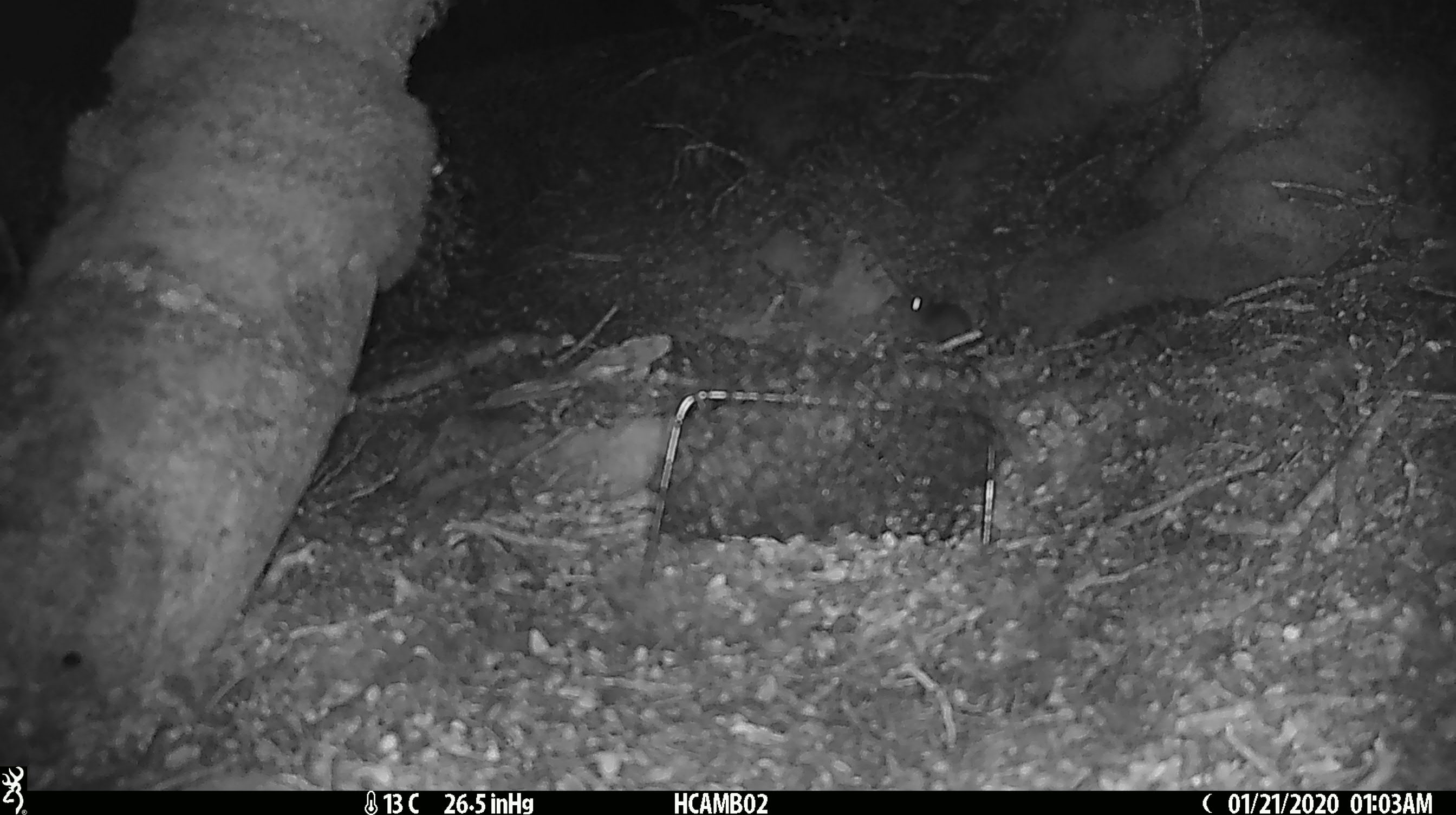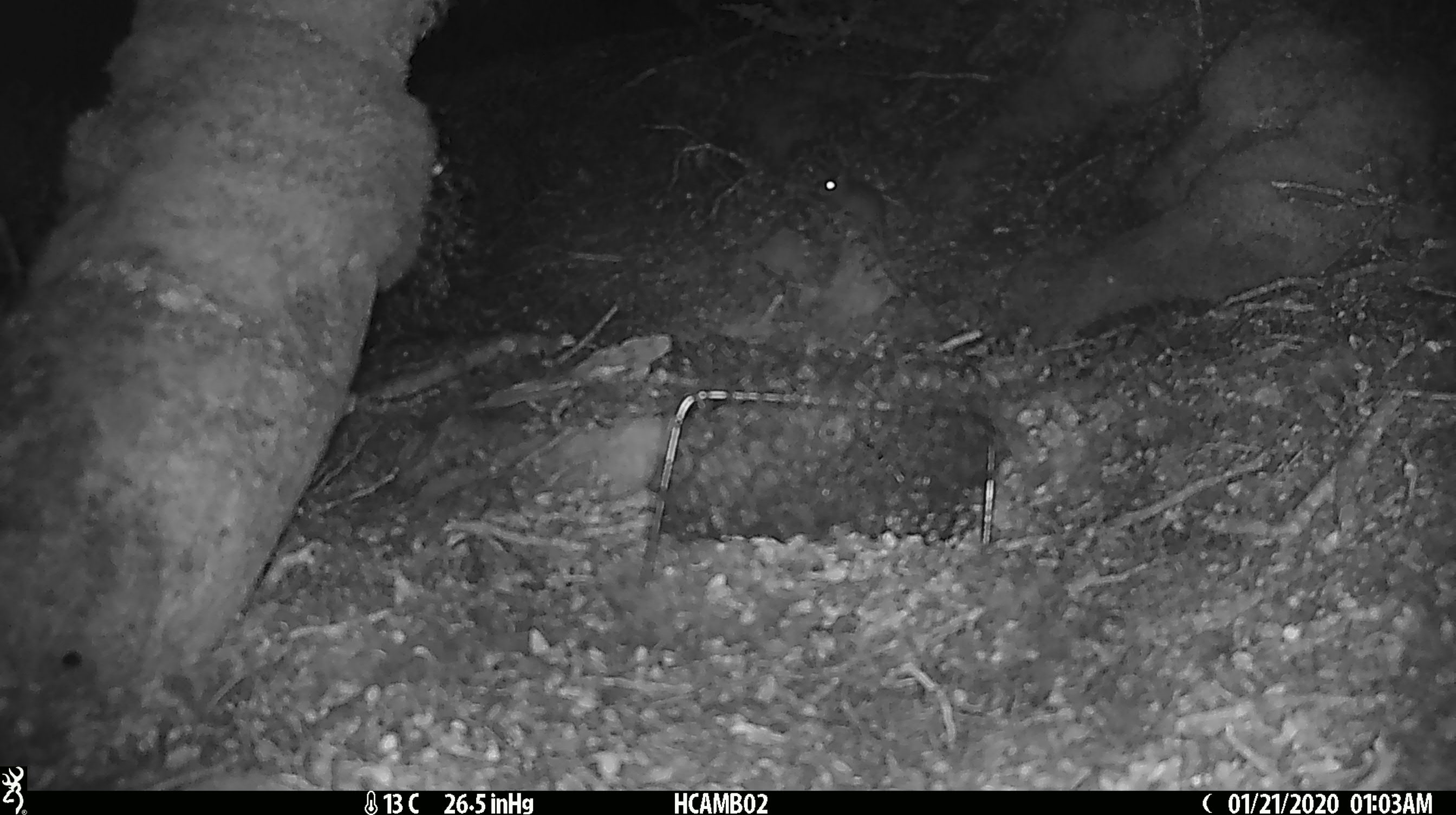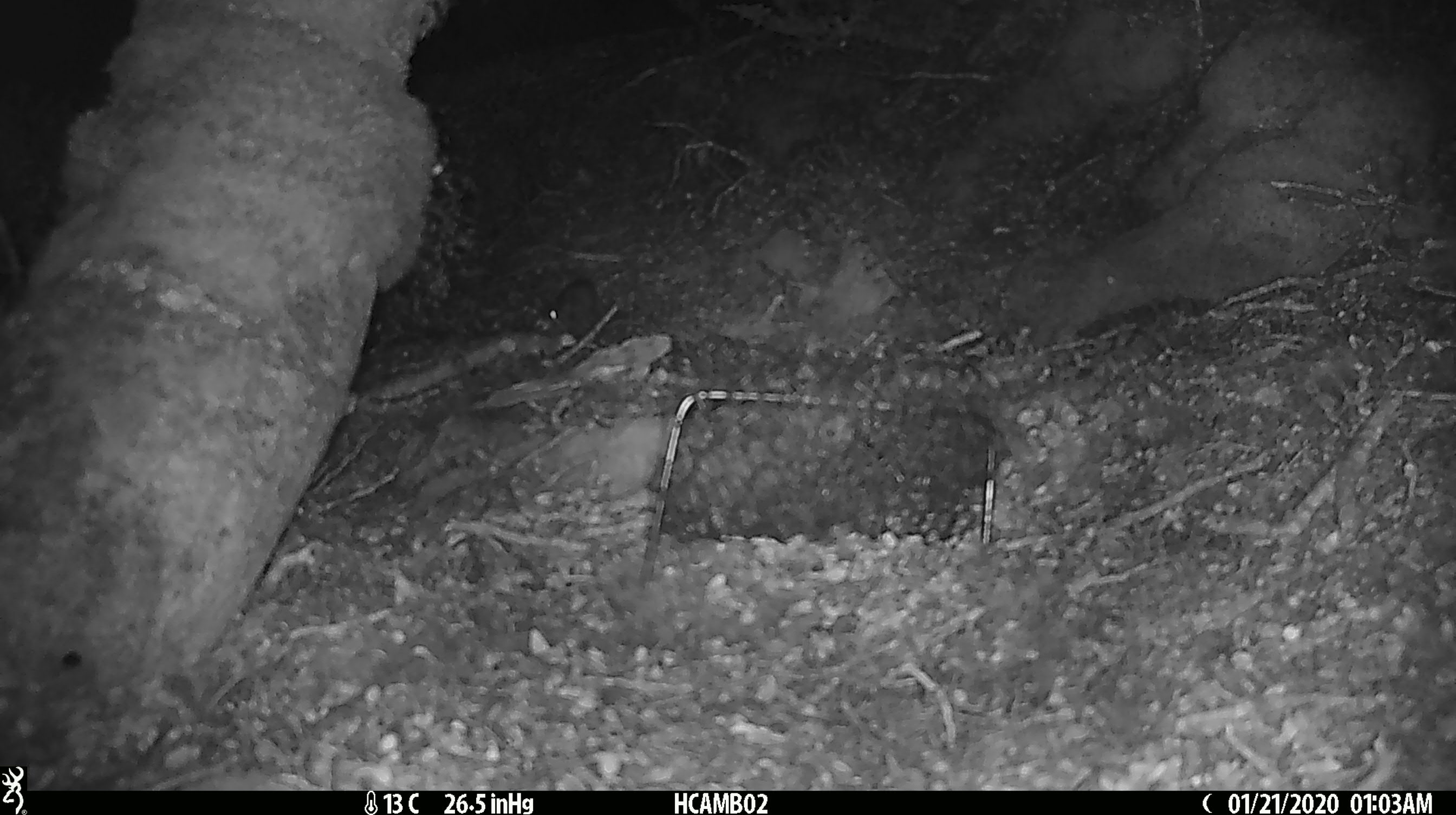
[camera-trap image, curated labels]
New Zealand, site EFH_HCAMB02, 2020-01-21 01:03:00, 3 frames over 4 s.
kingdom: Animalia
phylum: Chordata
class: Mammalia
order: Rodentia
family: Muridae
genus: Mus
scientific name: Mus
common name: mouse